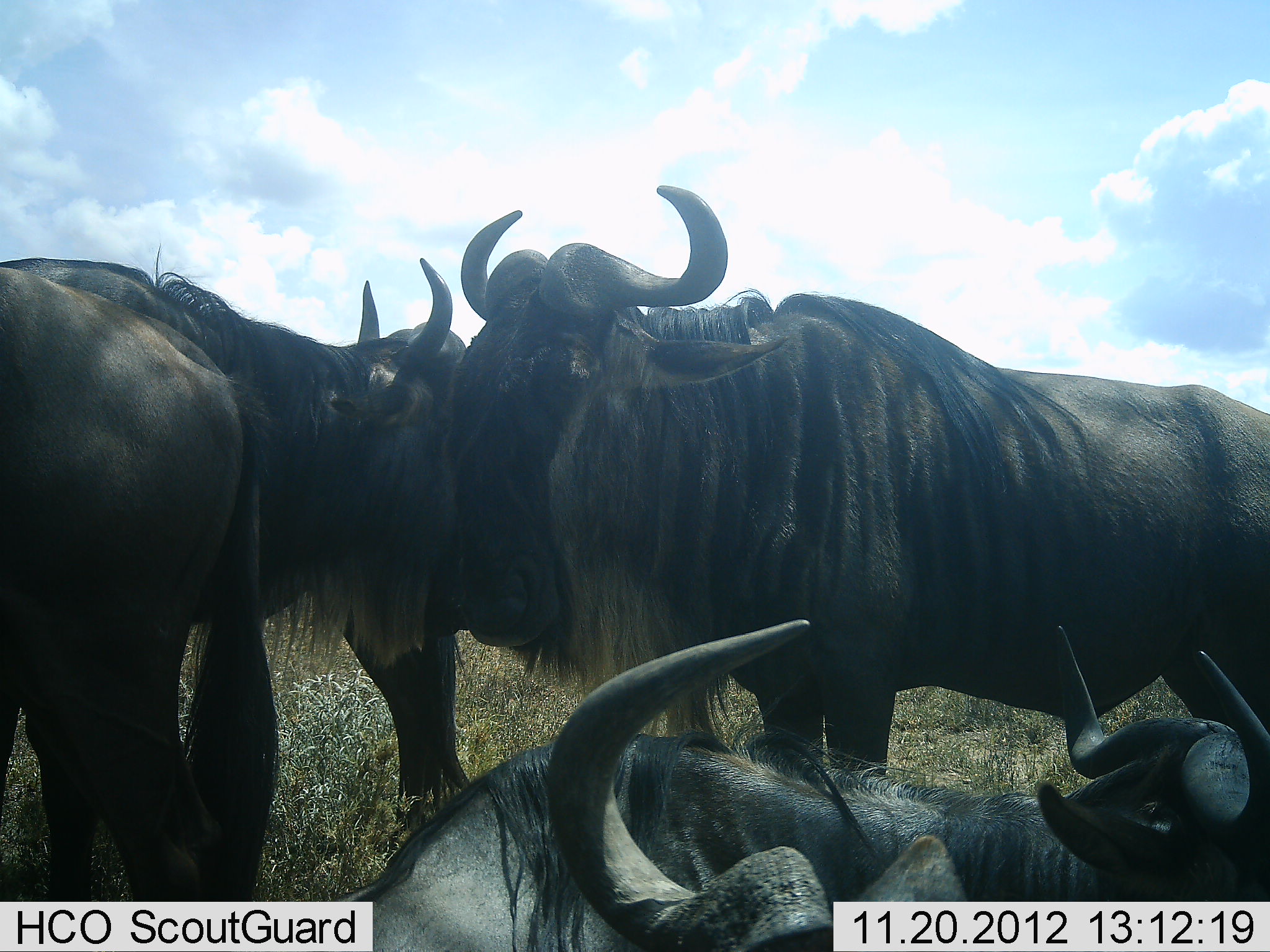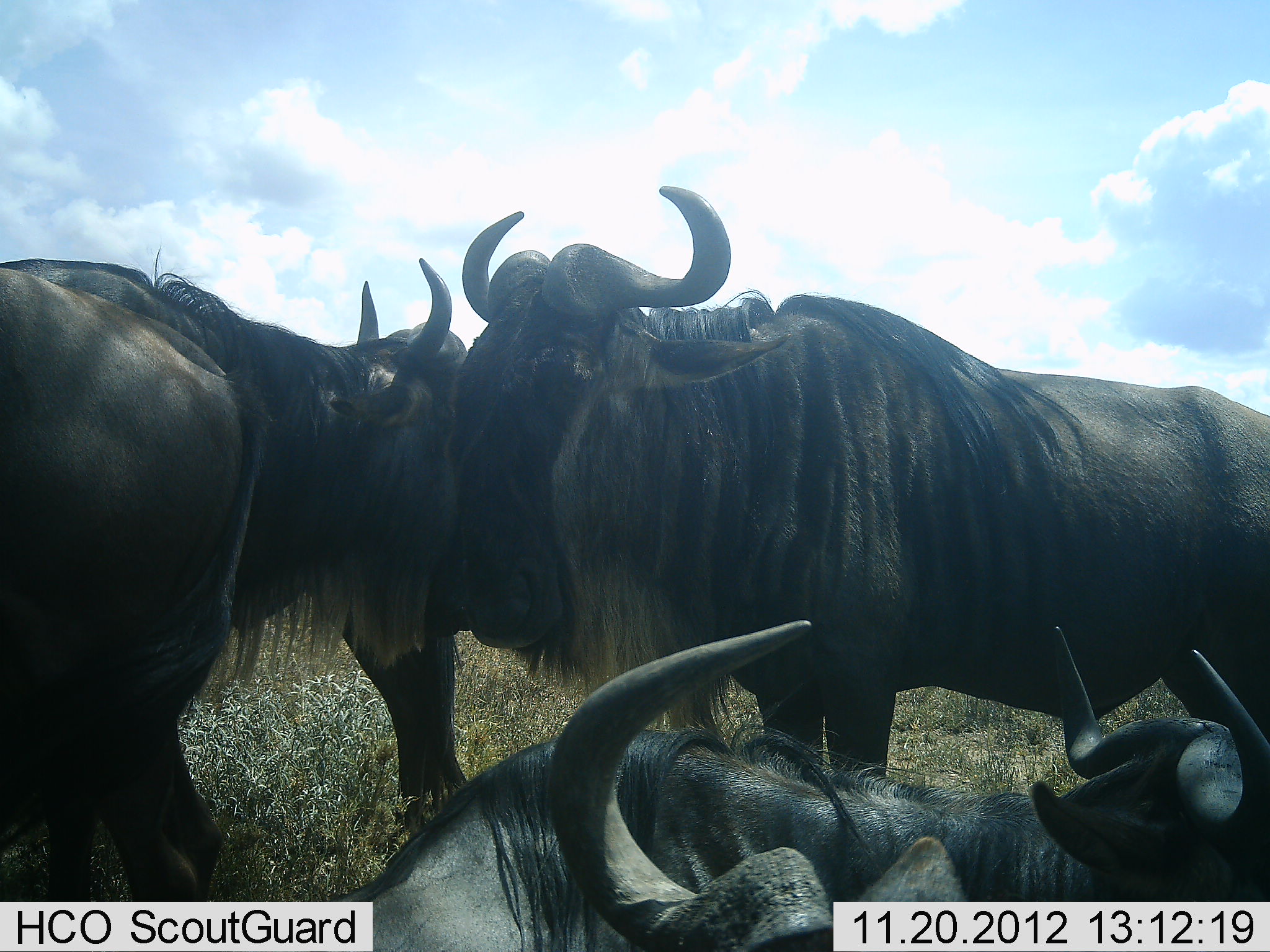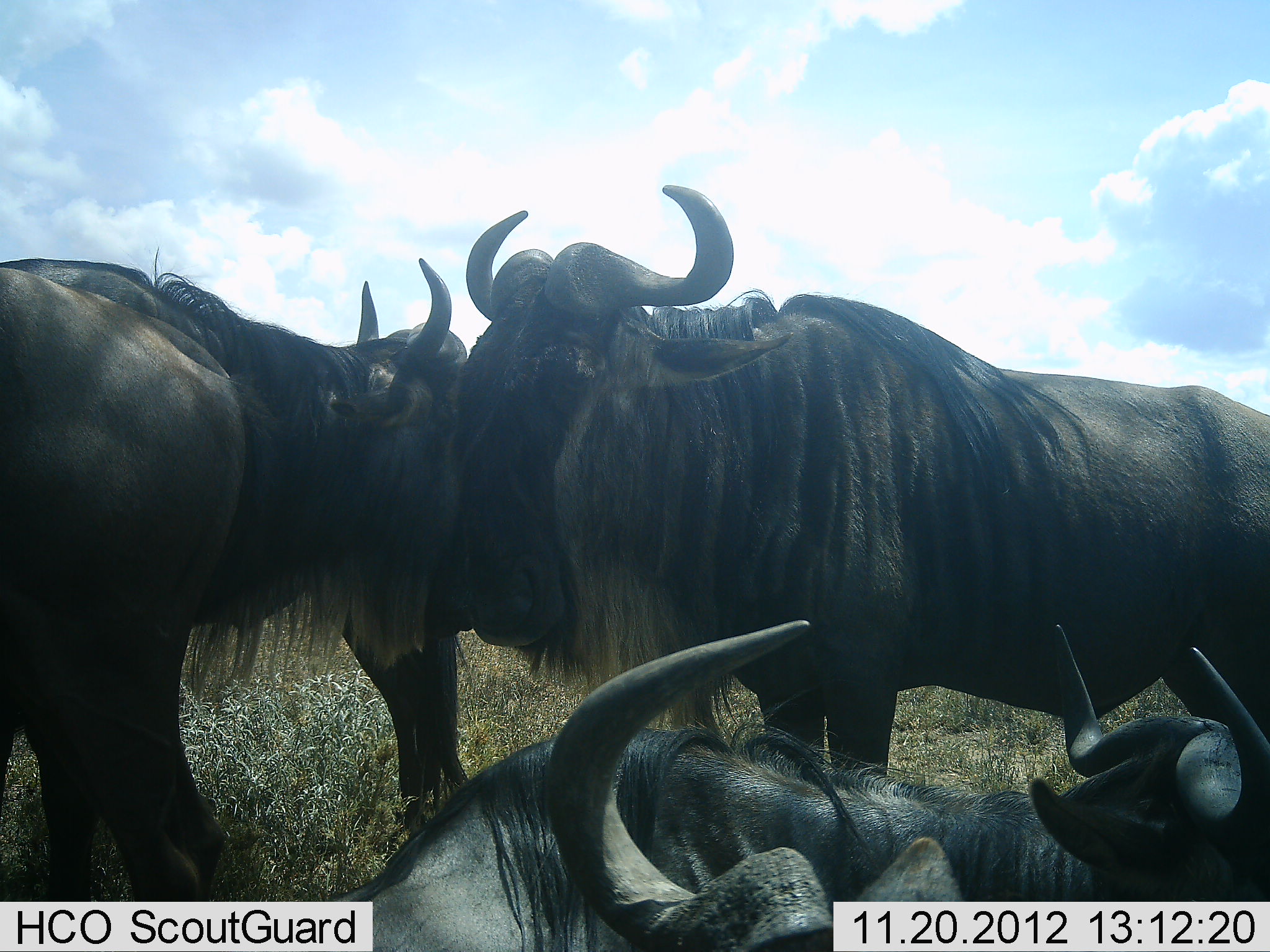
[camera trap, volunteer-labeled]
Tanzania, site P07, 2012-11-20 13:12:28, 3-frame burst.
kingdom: Animalia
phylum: Chordata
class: Mammalia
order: Artiodactyla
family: Bovidae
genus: Connochaetes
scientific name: Connochaetes taurinus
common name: blue wildebeest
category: wildebeest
Wildebeest (blue wildebeest) (Connochaetes taurinus), count 5. Behavior (volunteer vote fractions): standing 100%, resting 90%, moving 0%, interacting 30%. Young present (vote fraction): 0%. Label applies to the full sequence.